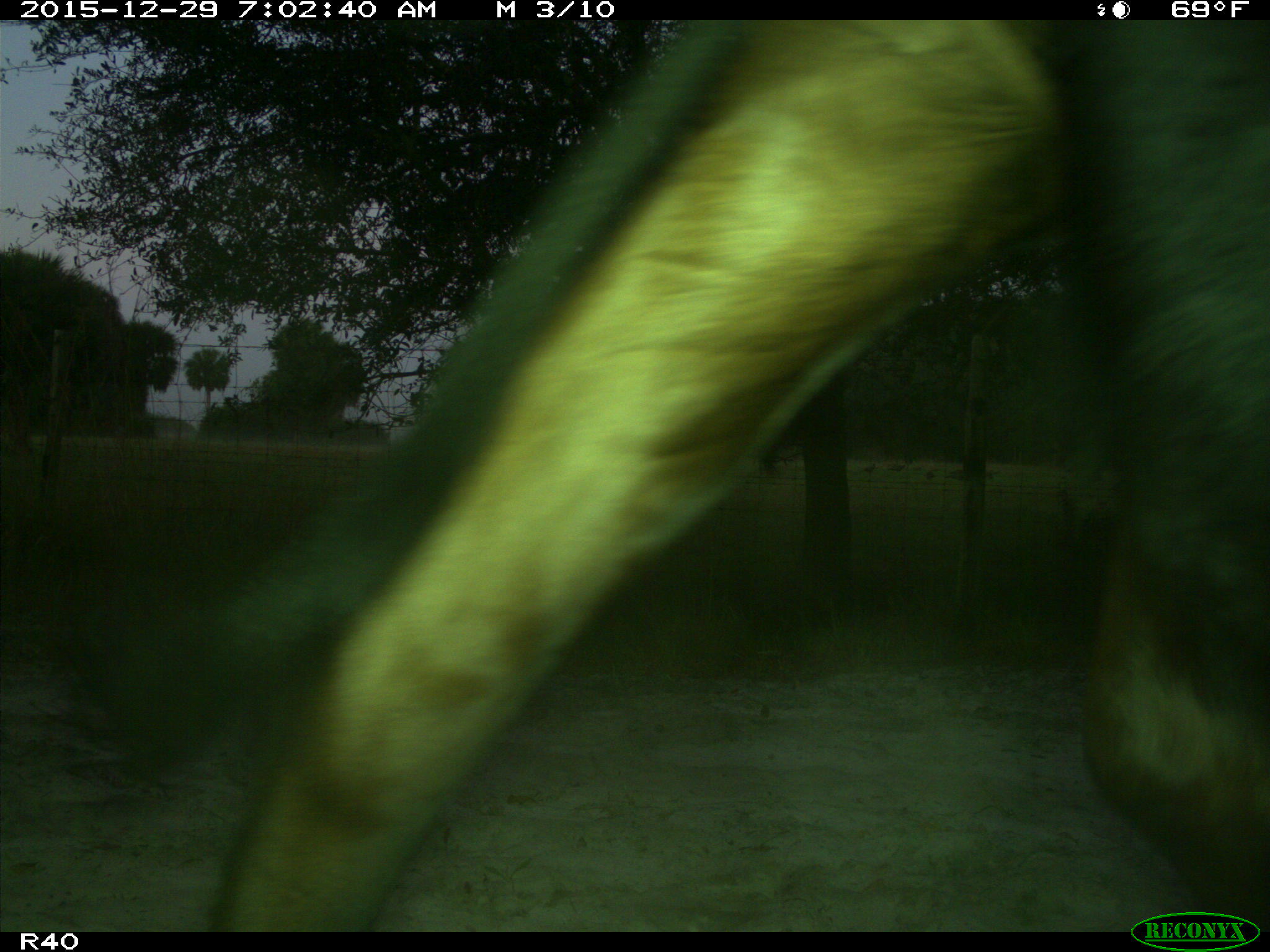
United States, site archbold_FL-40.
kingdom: Animalia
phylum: Chordata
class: Mammalia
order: Artiodactyla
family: Bovidae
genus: Bos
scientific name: Bos taurus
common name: domestic cow